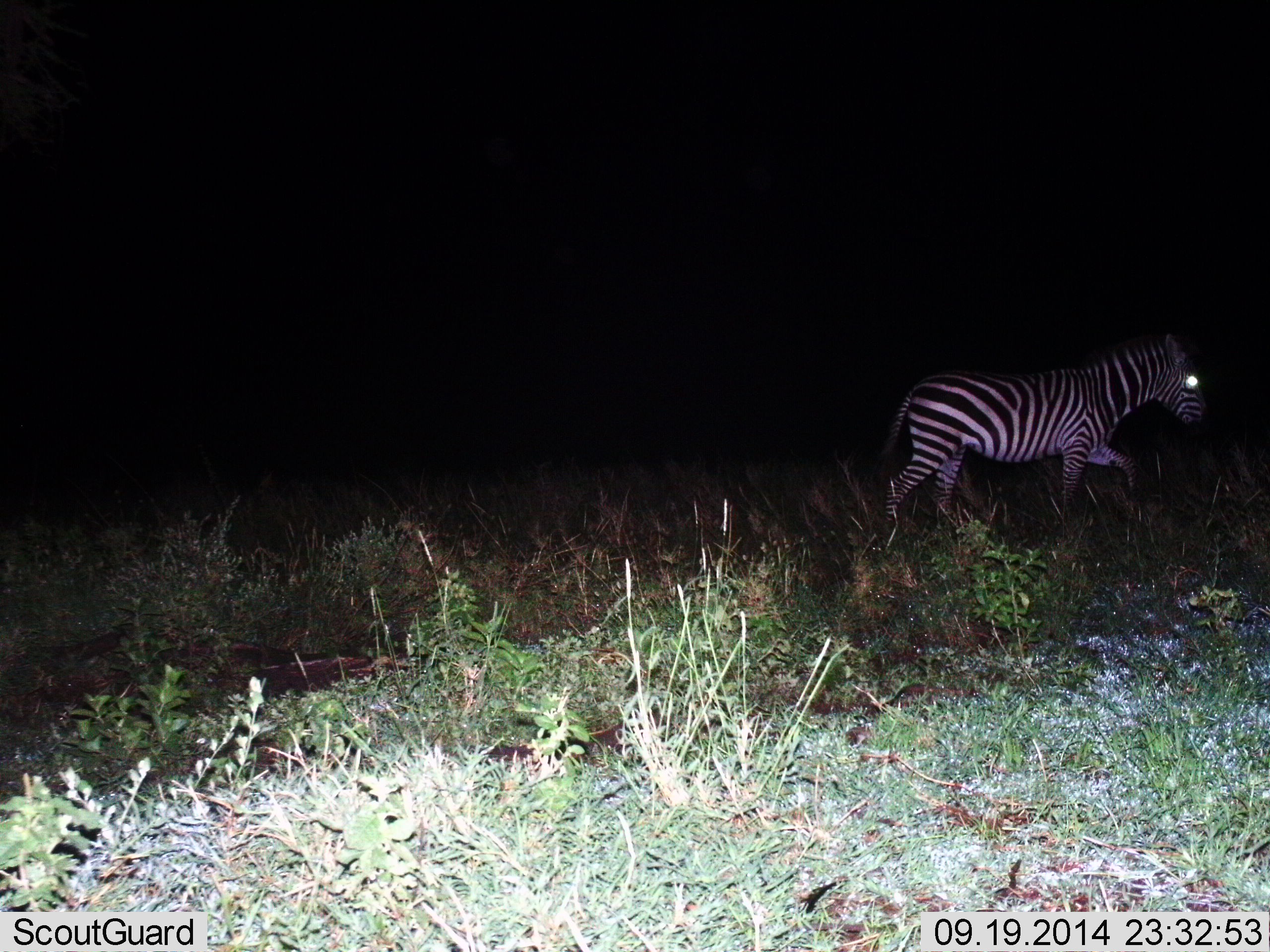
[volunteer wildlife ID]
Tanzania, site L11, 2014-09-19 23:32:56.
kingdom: Animalia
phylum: Chordata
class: Mammalia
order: Perissodactyla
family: Equidae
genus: Equus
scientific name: Equus quagga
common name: plains zebra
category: zebra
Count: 1.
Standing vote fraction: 10%.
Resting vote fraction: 0%.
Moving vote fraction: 100%.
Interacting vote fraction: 0%.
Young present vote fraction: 0%.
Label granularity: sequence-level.